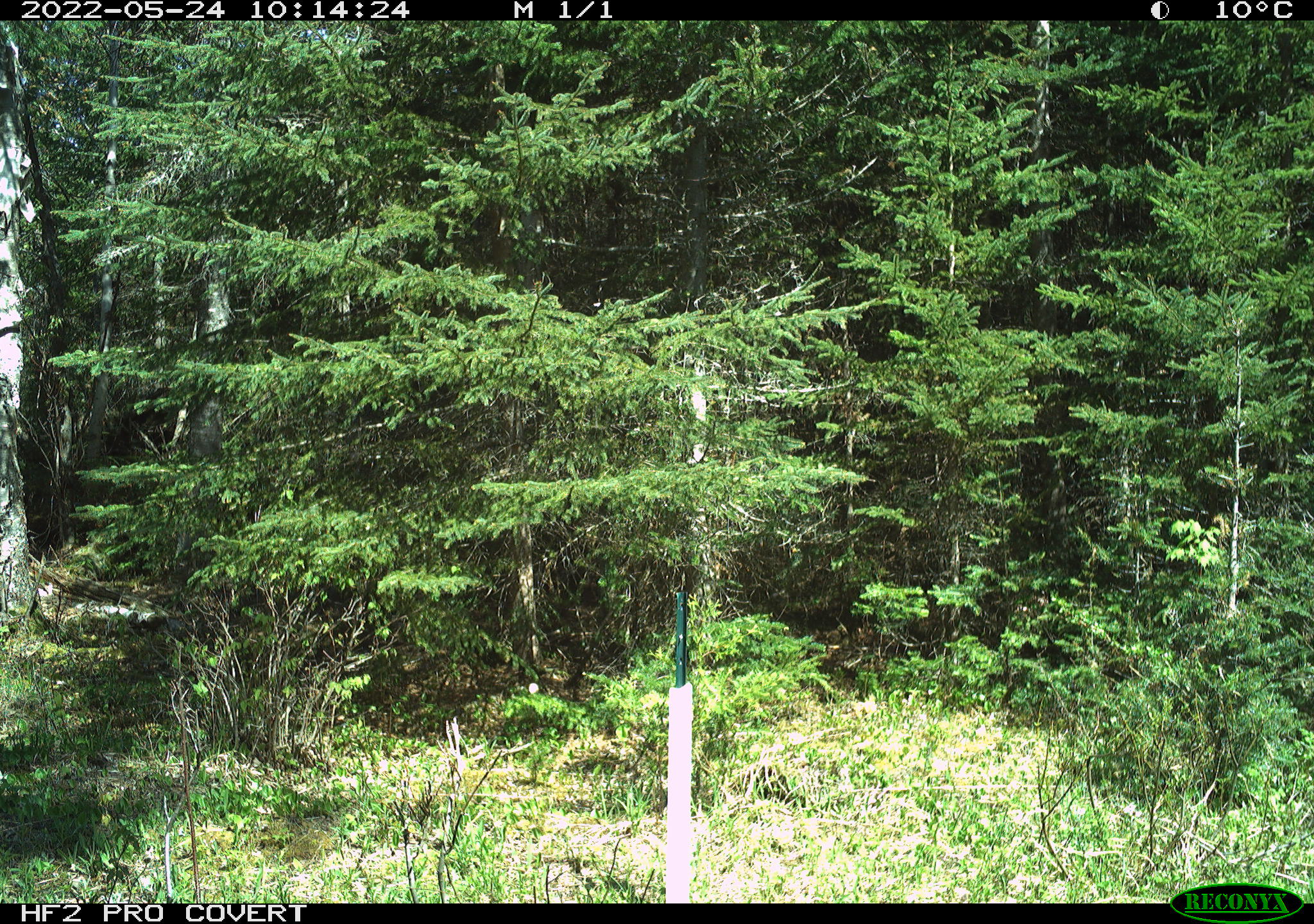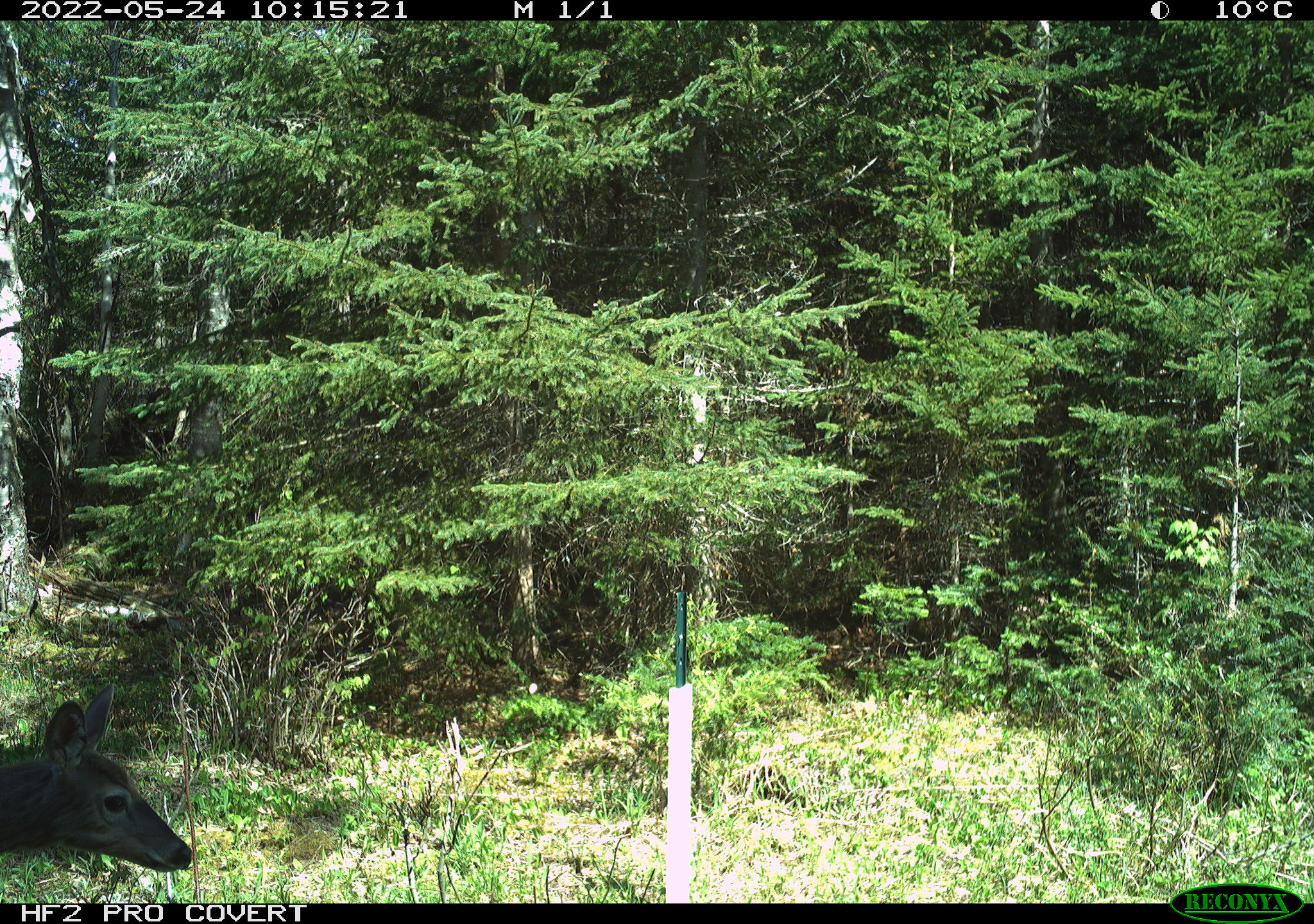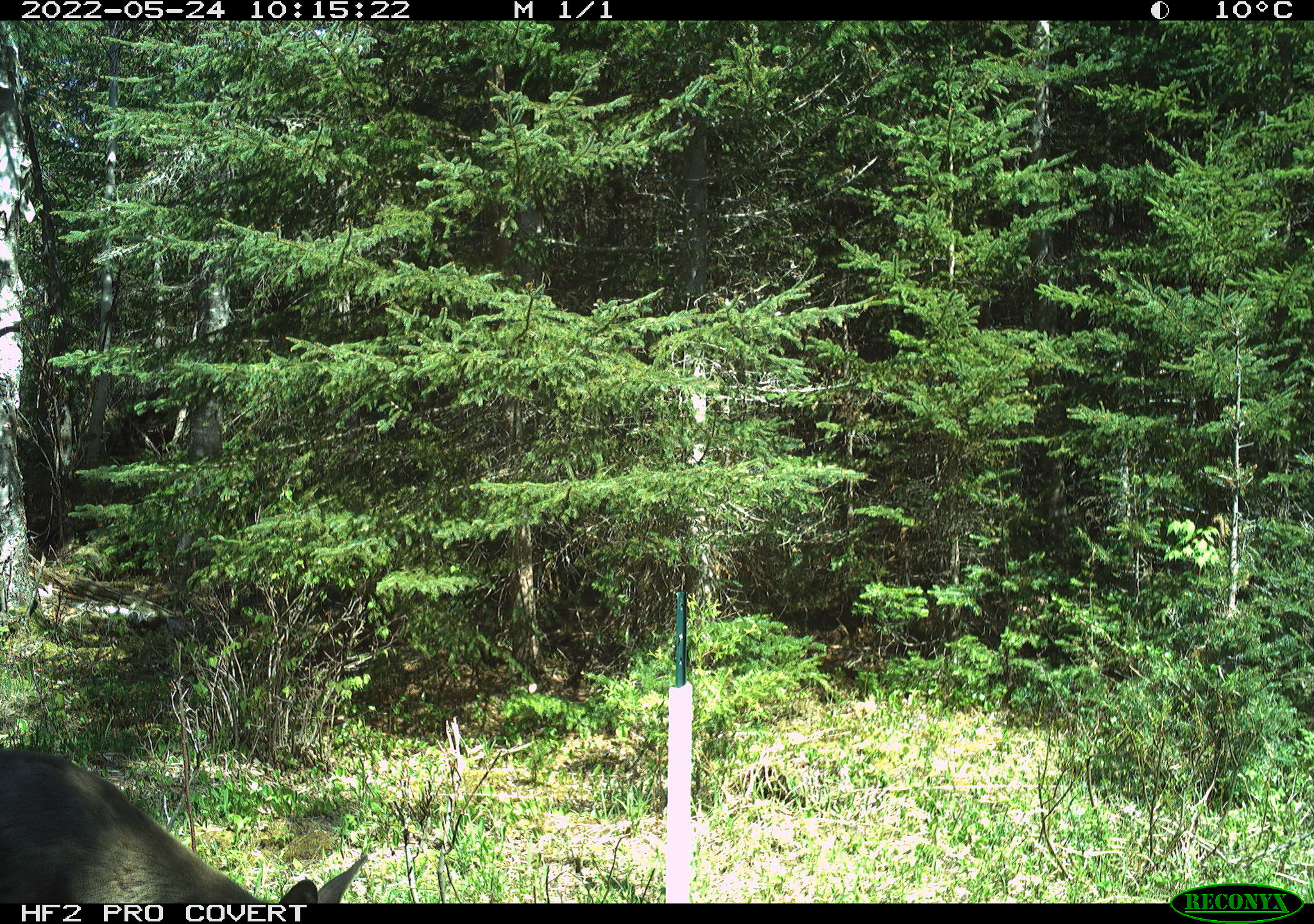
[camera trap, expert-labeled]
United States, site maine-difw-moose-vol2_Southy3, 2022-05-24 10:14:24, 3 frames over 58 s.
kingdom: Animalia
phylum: Chordata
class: Mammalia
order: Artiodactyla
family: Cervidae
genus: Odocoileus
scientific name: Odocoileus virginianus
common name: white-tailed deer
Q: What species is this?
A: White-tailed deer (Odocoileus virginianus).